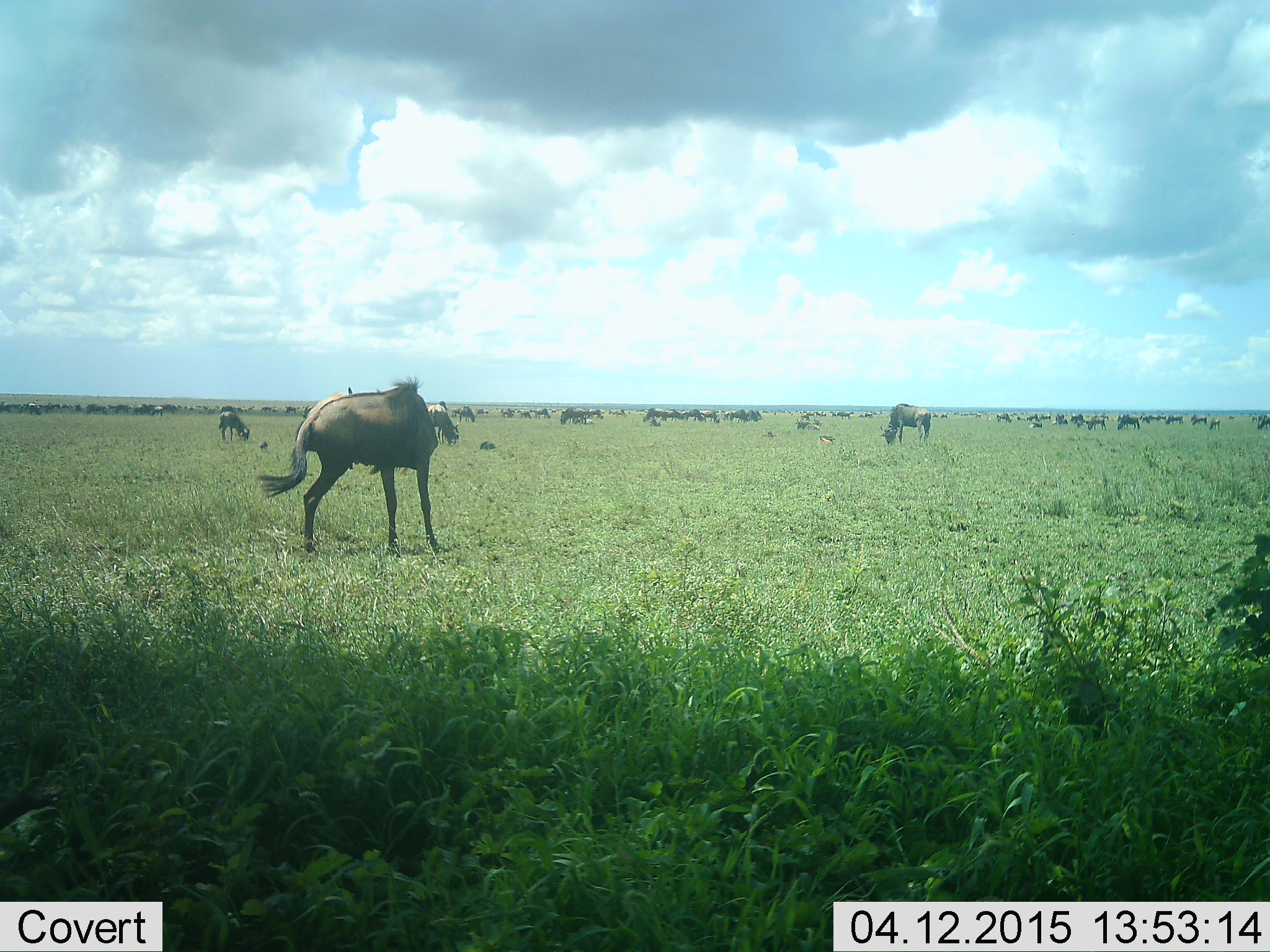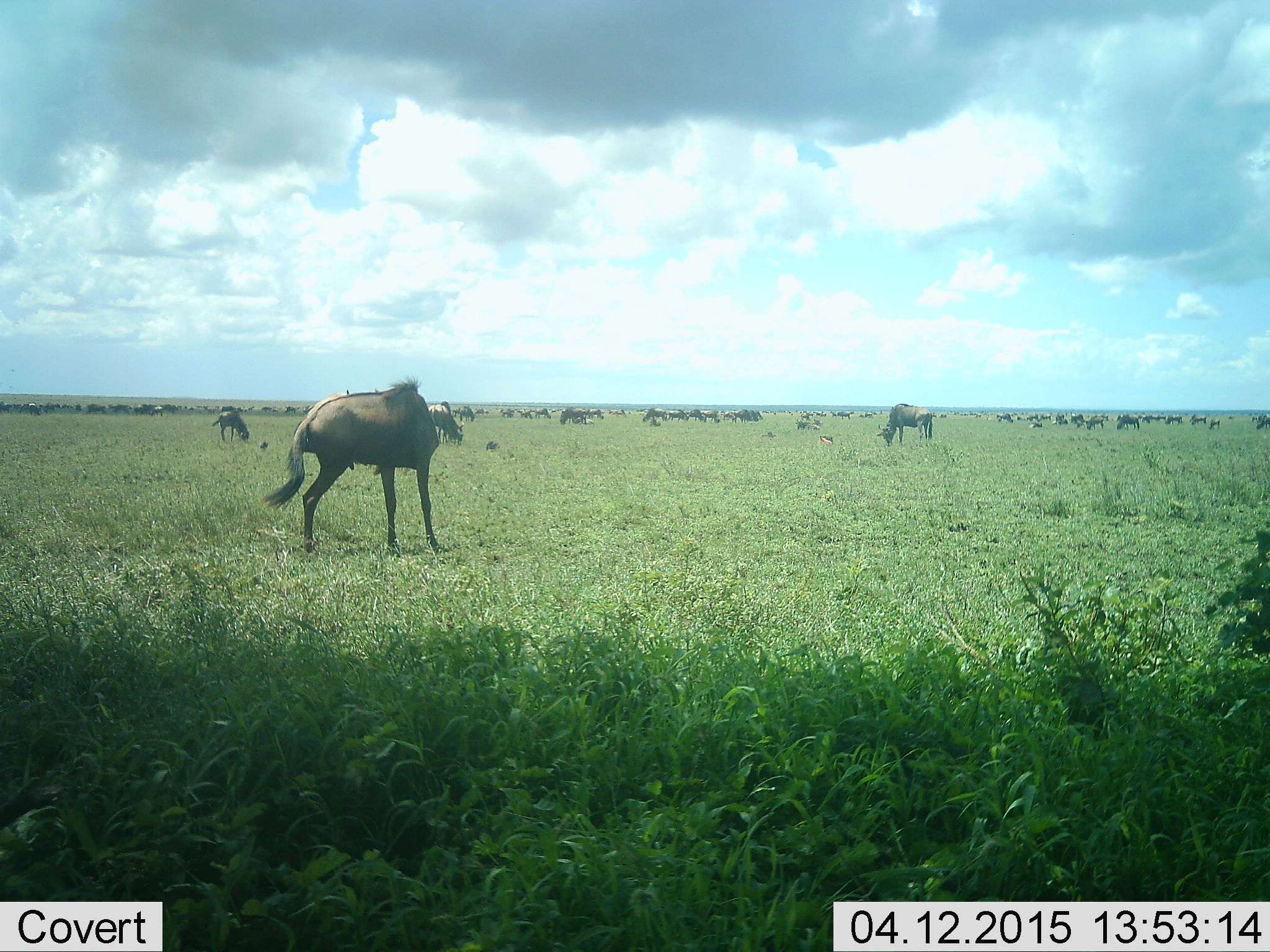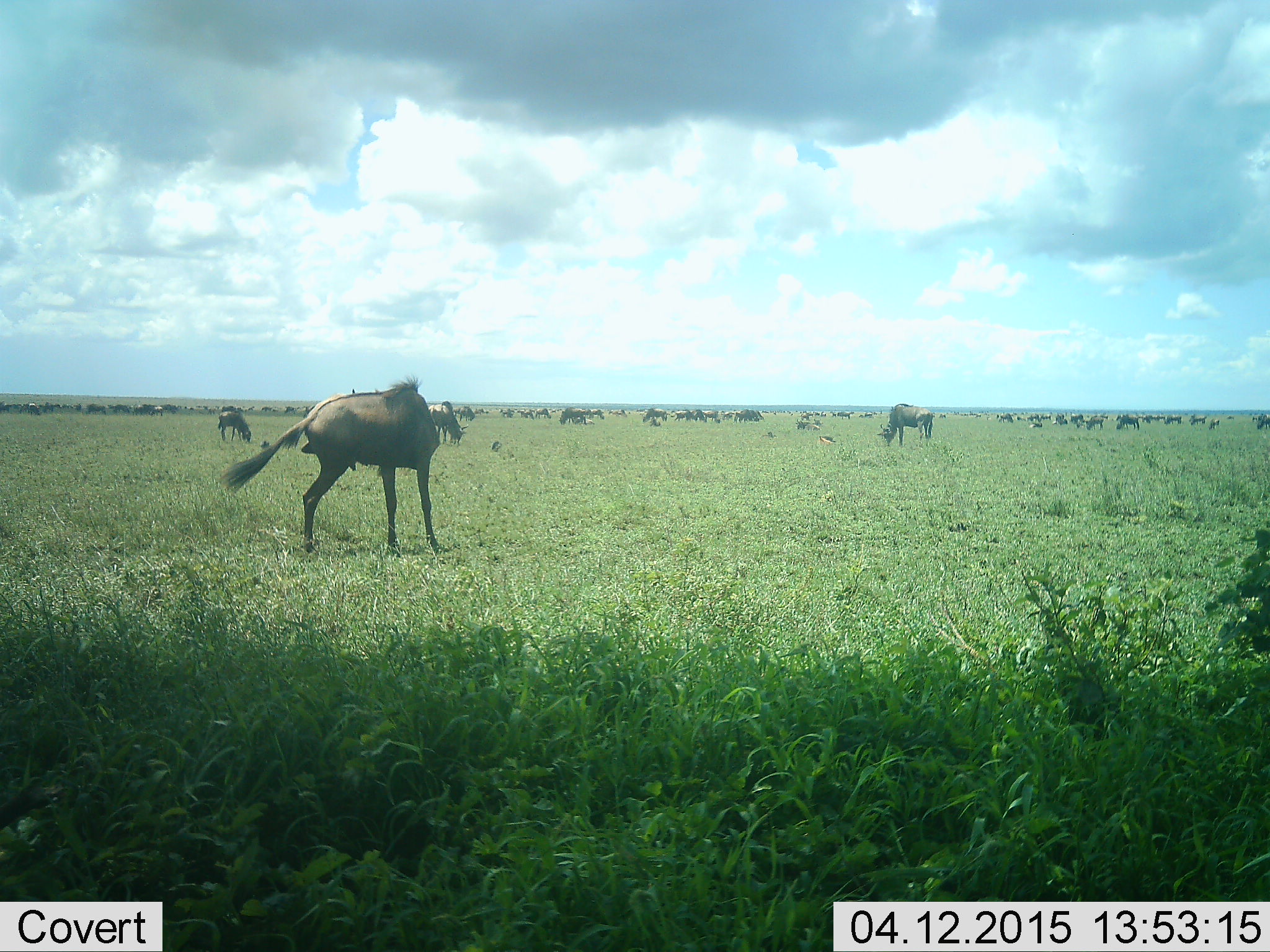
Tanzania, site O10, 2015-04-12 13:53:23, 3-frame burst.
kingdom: Animalia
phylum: Chordata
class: Mammalia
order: Artiodactyla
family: Bovidae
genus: Connochaetes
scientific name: Connochaetes taurinus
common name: blue wildebeest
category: wildebeest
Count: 51+.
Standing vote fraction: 70%.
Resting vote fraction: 30%.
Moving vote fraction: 20%.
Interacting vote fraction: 10%.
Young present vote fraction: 0%.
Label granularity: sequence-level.